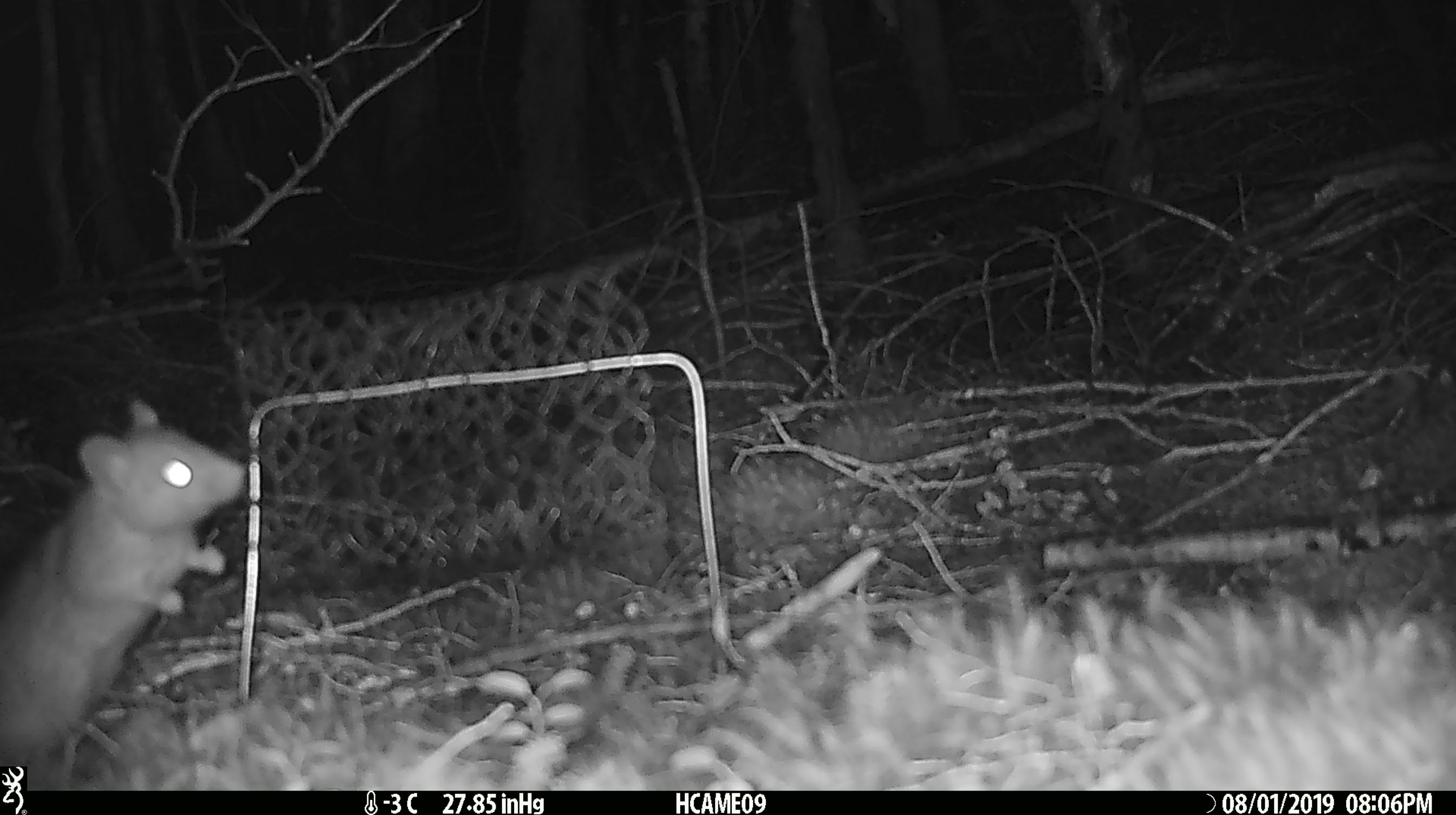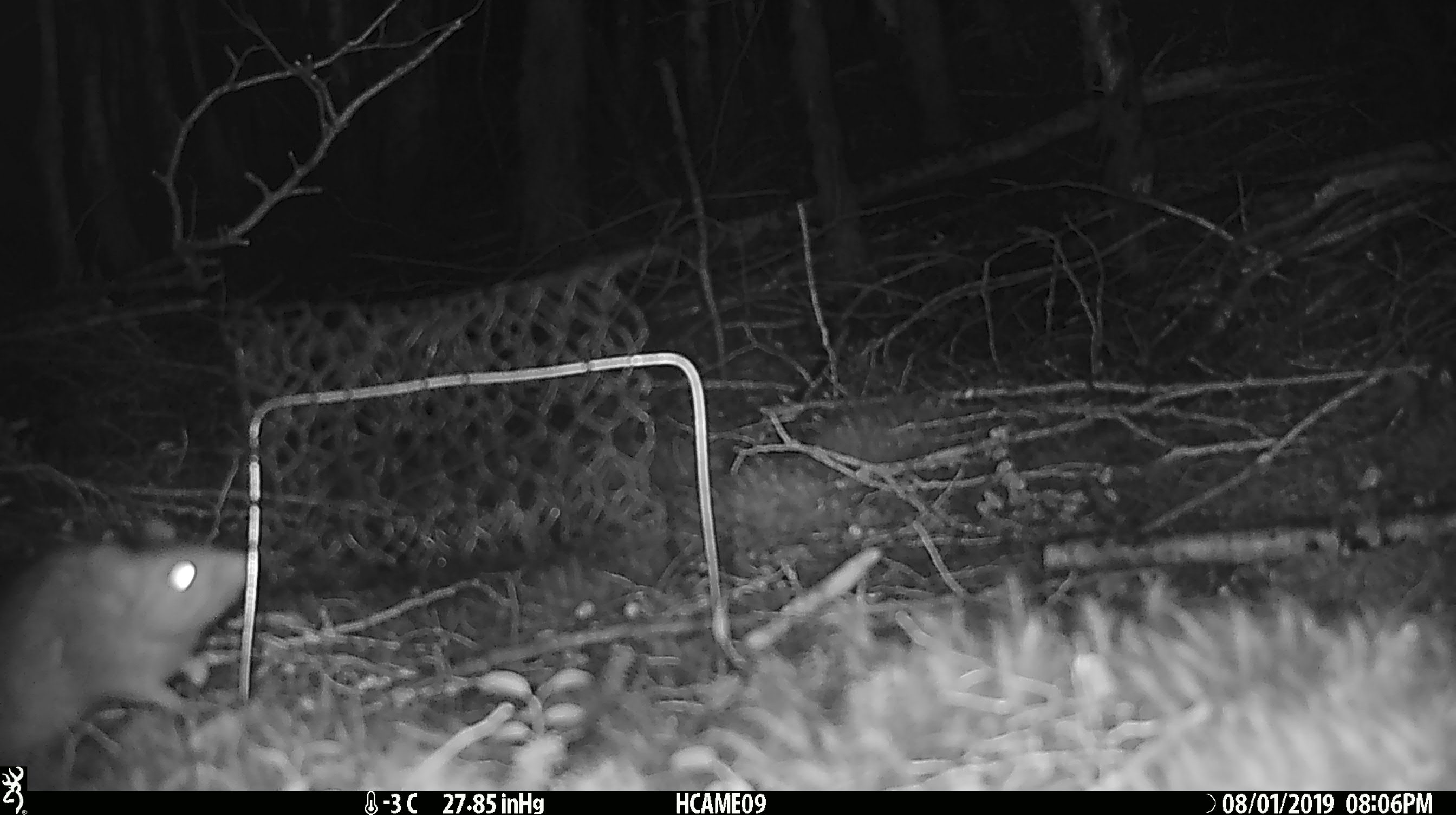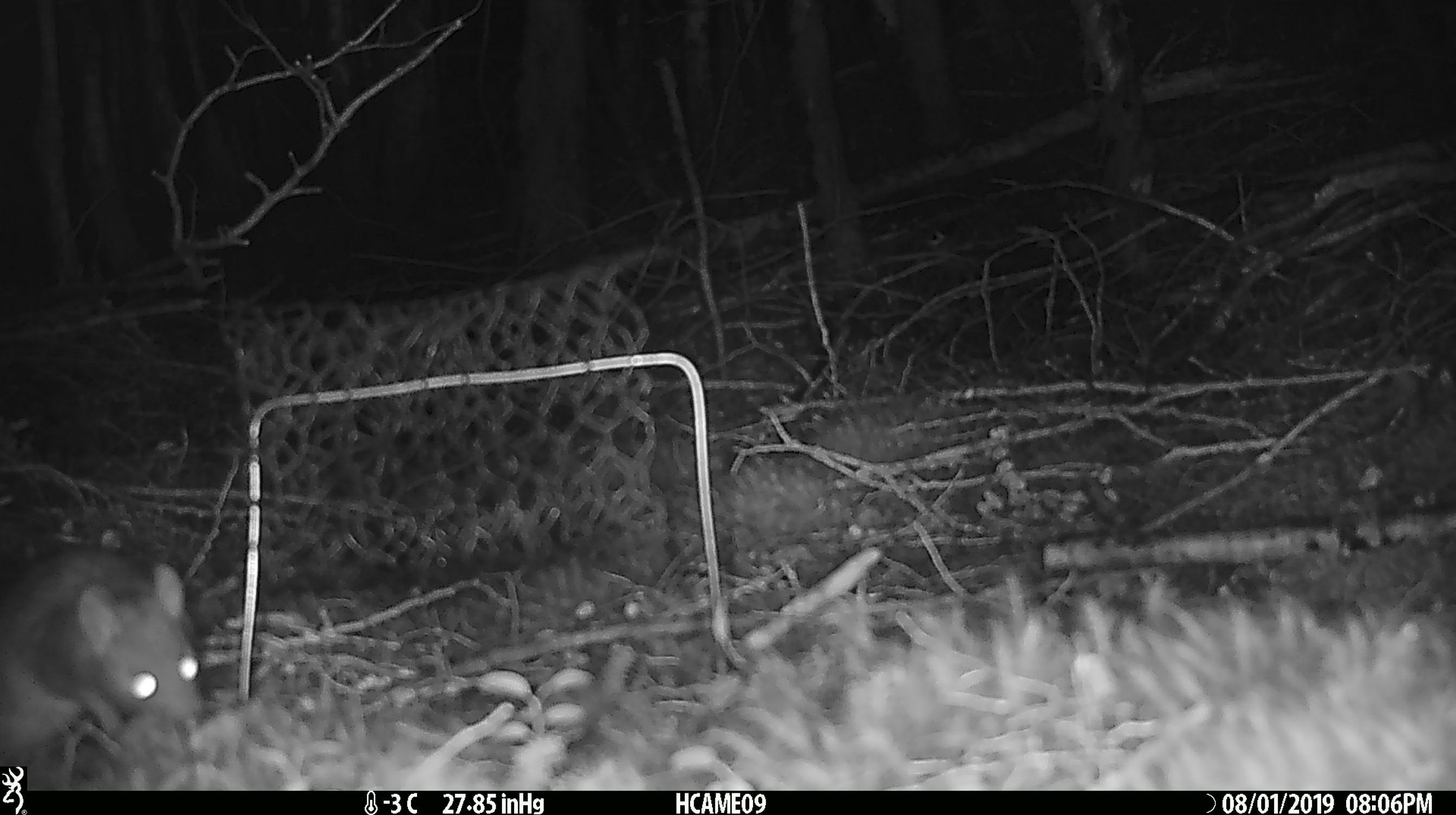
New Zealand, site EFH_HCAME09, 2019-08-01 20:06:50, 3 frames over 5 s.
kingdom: Animalia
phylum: Chordata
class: Mammalia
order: Rodentia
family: Muridae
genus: Rattus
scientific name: Rattus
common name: rat